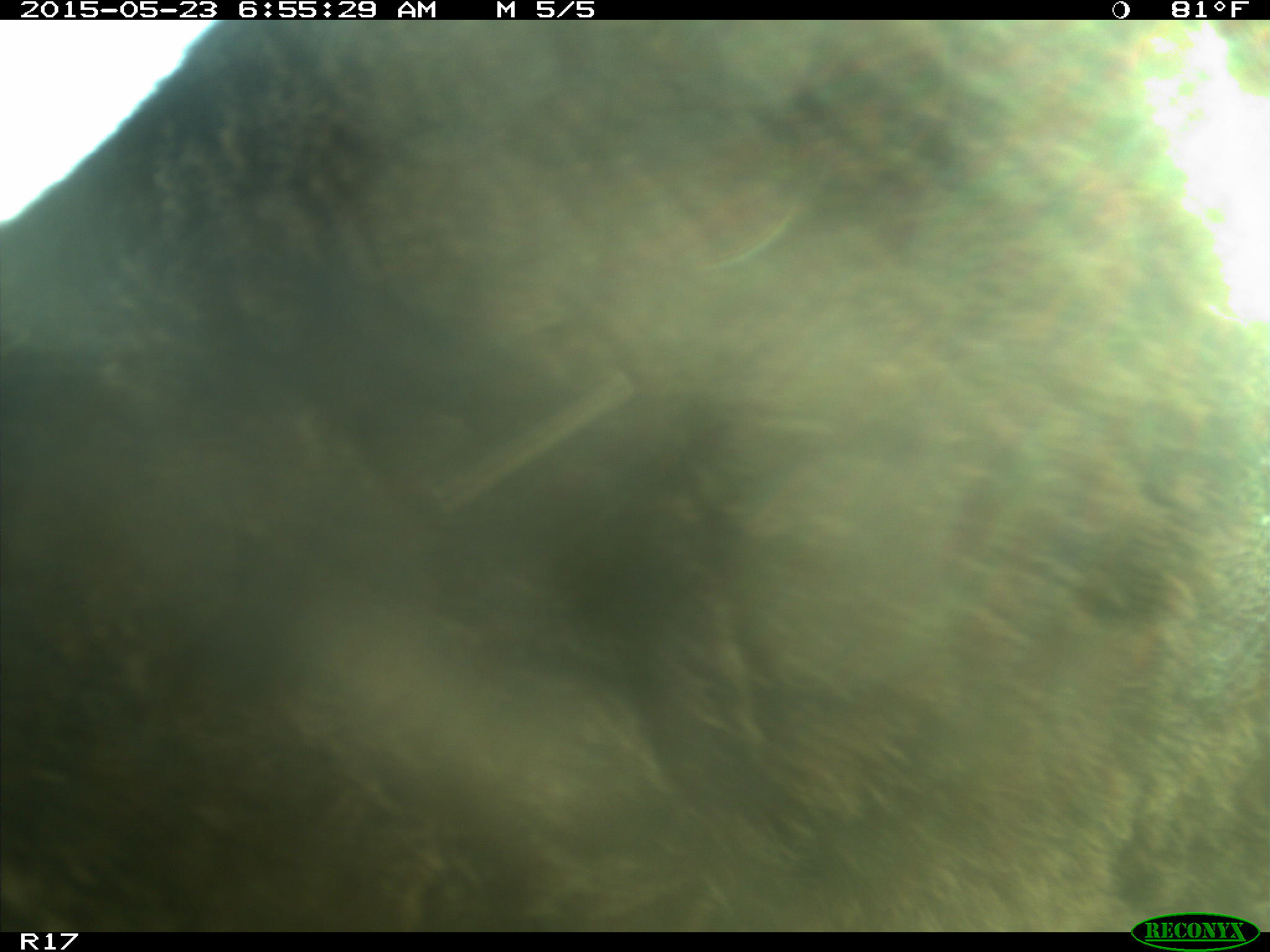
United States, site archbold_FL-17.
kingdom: Animalia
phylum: Chordata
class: Mammalia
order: Artiodactyla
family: Bovidae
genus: Bos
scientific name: Bos taurus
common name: domestic cow